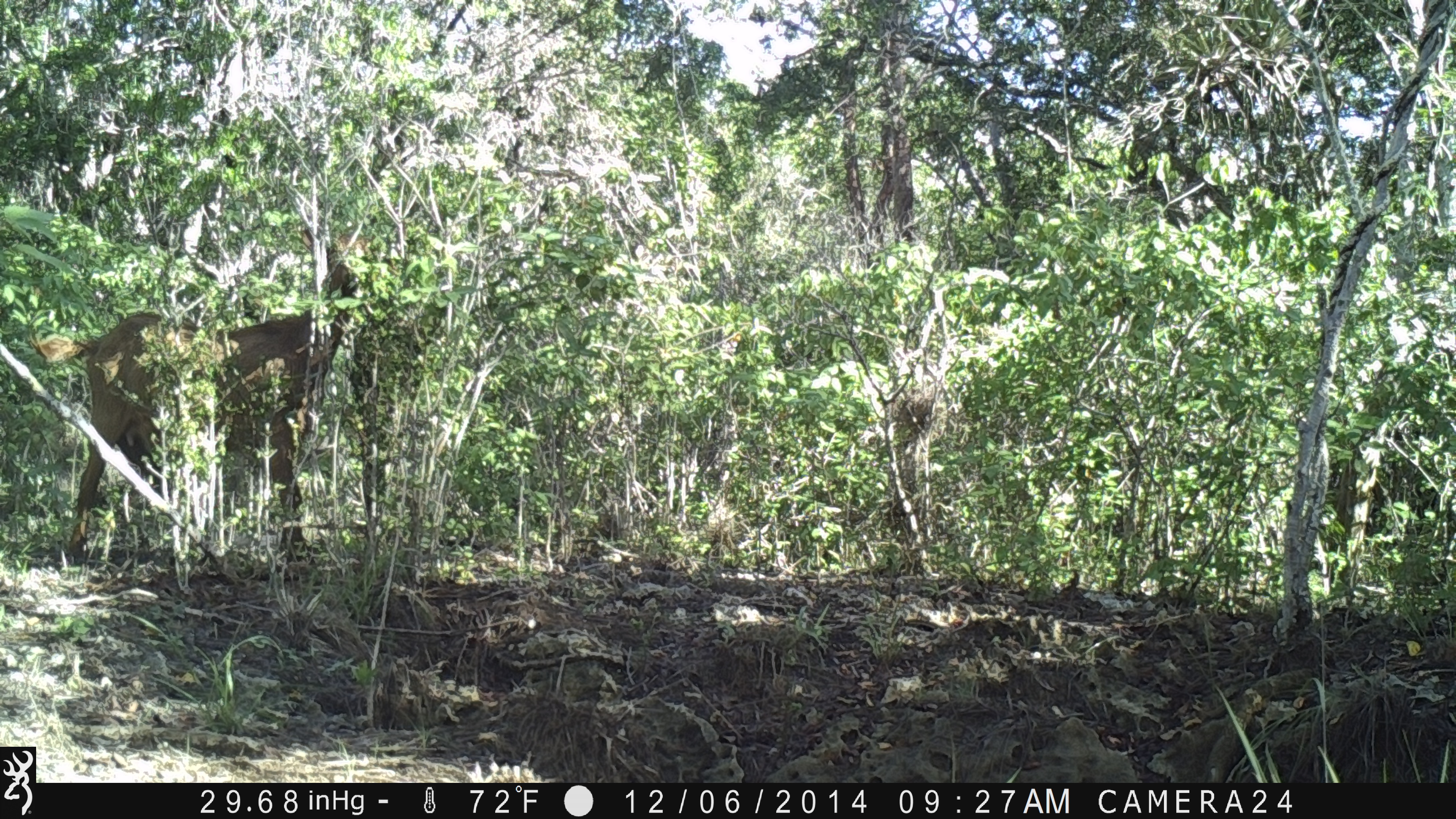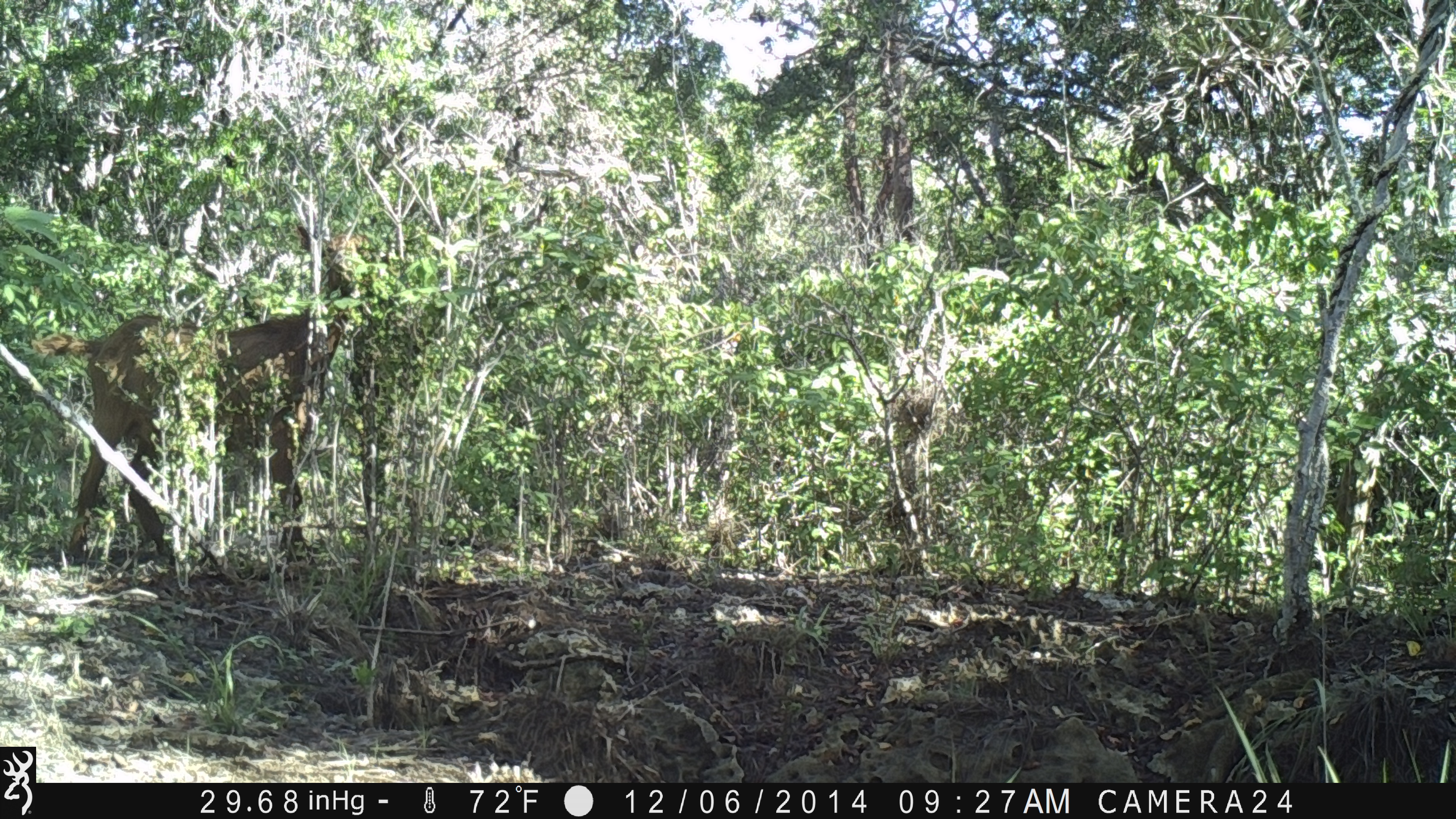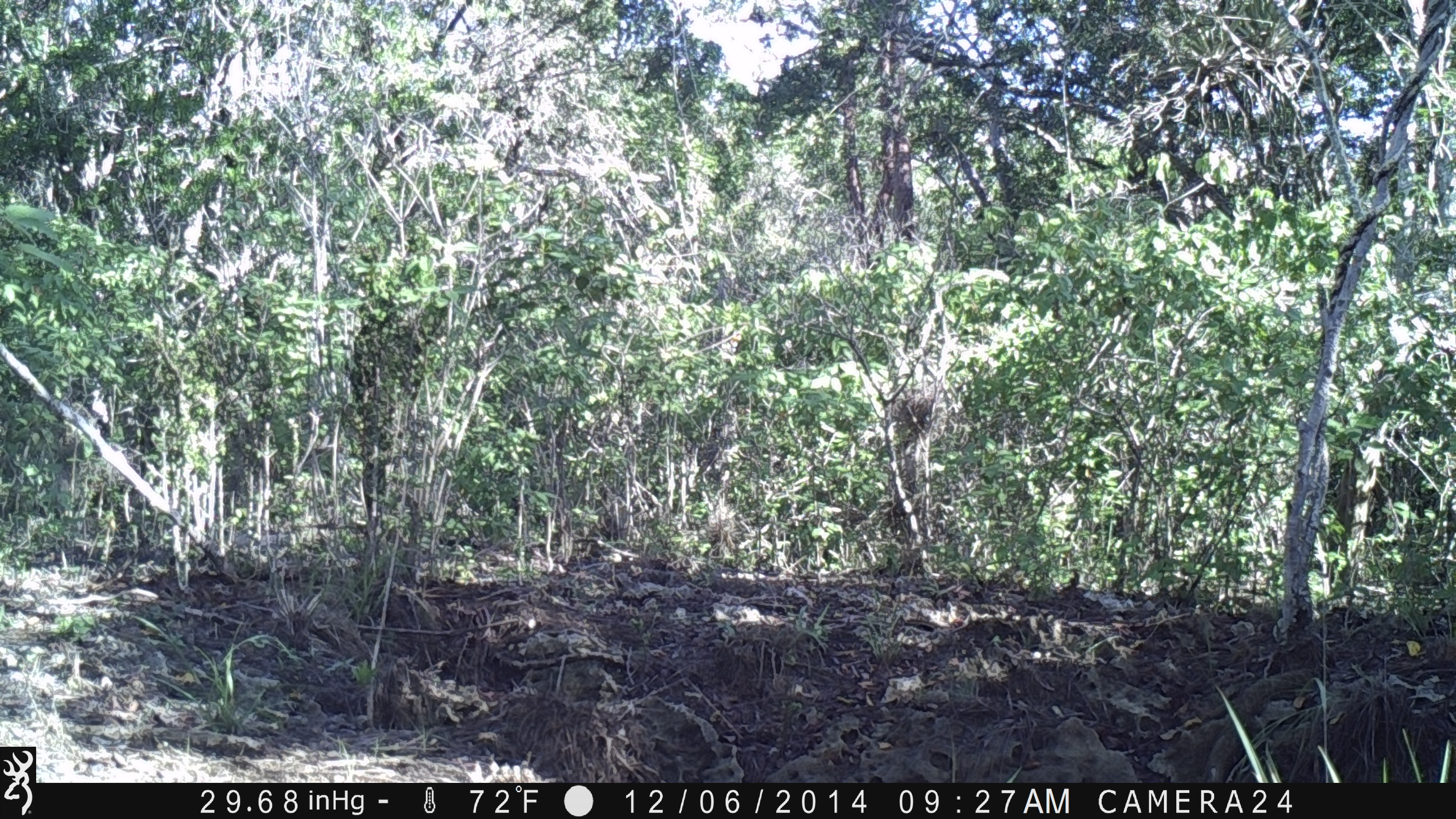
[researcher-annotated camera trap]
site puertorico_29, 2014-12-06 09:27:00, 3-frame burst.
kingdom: Animalia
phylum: Chordata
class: Mammalia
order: Artiodactyla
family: Bovidae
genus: Capra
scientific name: Capra hircus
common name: goat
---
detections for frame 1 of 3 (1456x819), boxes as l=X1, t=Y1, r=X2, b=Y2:
goat: l=26, t=261, r=367, b=562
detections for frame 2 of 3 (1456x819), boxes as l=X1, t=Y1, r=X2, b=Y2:
goat: l=27, t=217, r=377, b=567